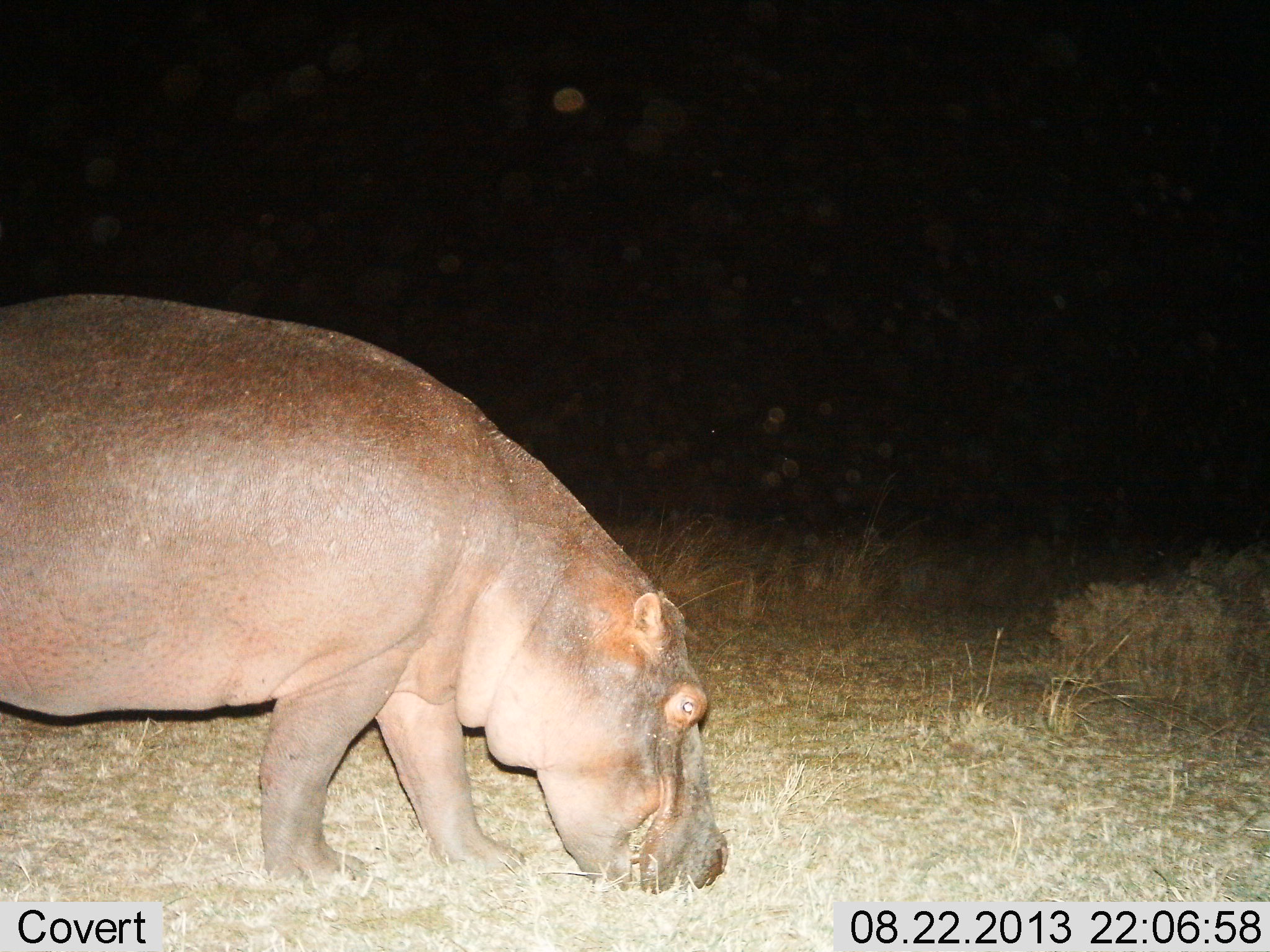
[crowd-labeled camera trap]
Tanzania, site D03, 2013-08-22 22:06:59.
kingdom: Animalia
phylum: Chordata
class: Mammalia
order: Artiodactyla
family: Hippopotamidae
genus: Hippopotamus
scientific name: Hippopotamus amphibius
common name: hippopotamus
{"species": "hippopotamus (Hippopotamus amphibius)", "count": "1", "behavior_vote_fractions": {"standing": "10%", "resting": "0%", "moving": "26%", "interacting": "0%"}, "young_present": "0%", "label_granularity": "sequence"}